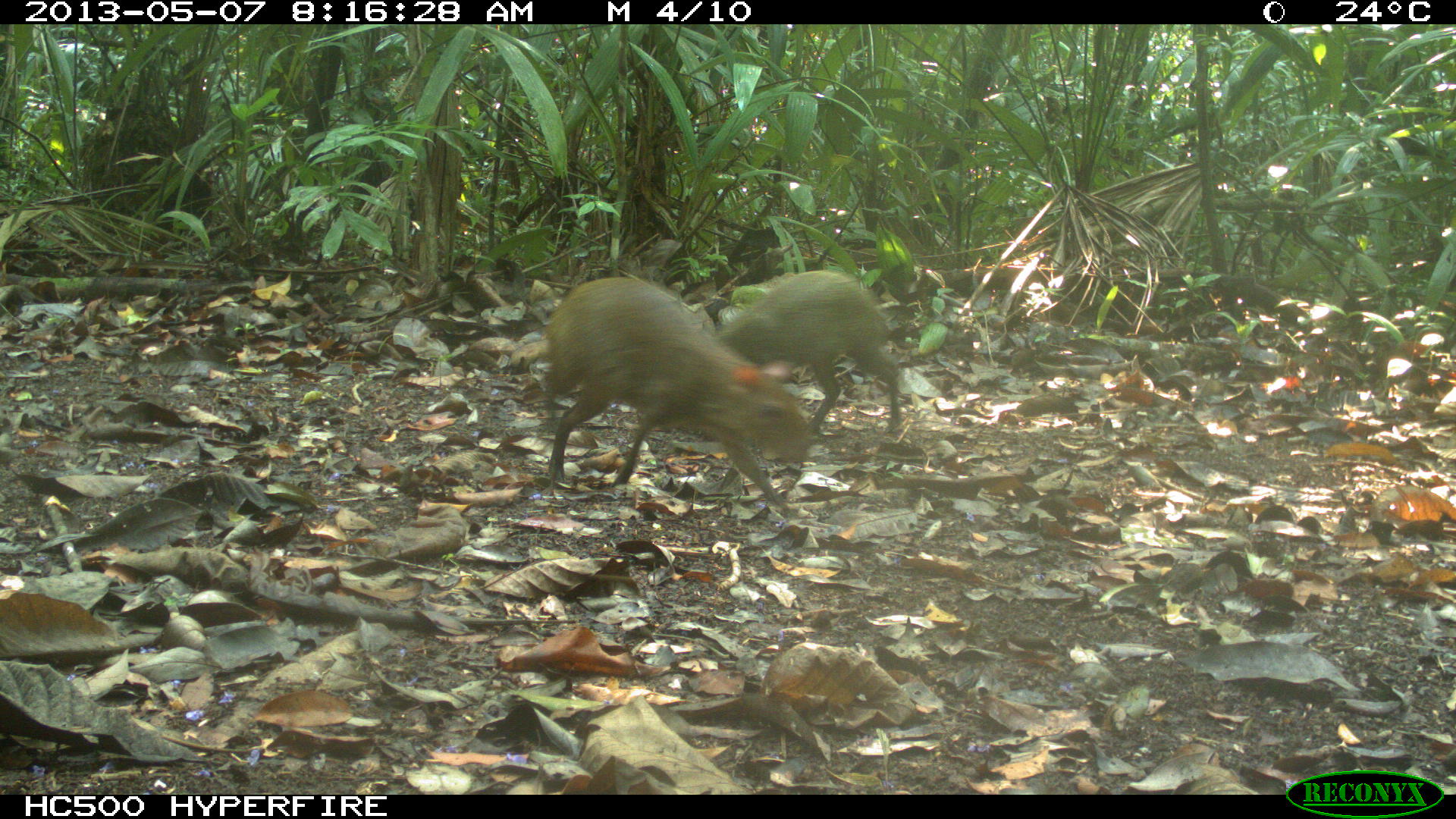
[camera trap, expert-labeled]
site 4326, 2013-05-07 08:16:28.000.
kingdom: Animalia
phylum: Chordata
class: Mammalia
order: Rodentia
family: Dasyproctidae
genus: Dasyprocta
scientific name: Dasyprocta punctata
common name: central american agouti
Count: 2.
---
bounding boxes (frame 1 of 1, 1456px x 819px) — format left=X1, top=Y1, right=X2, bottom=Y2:
dasyprocta punctata: left=530, top=276, right=812, bottom=517; left=708, top=268, right=903, bottom=441